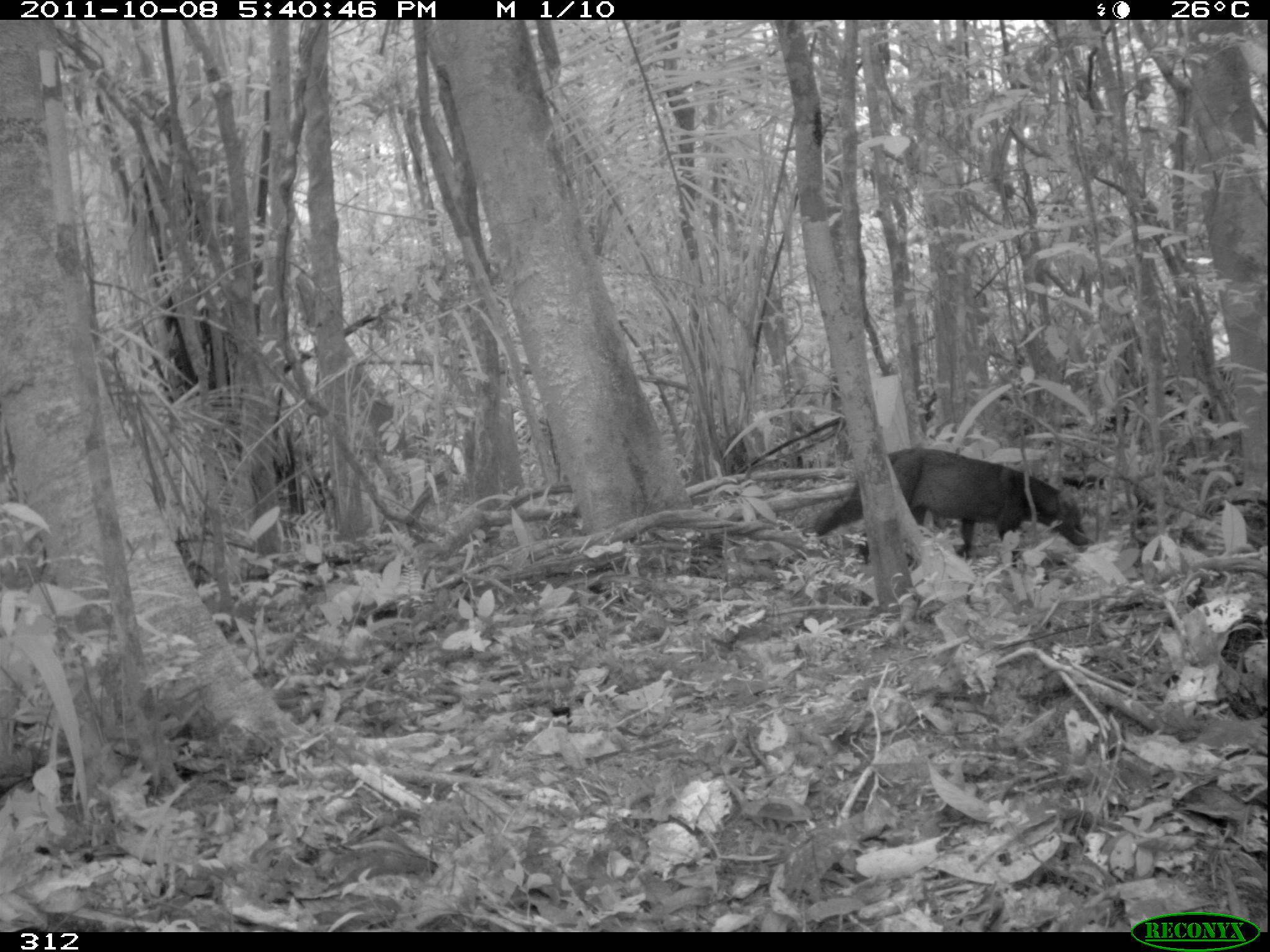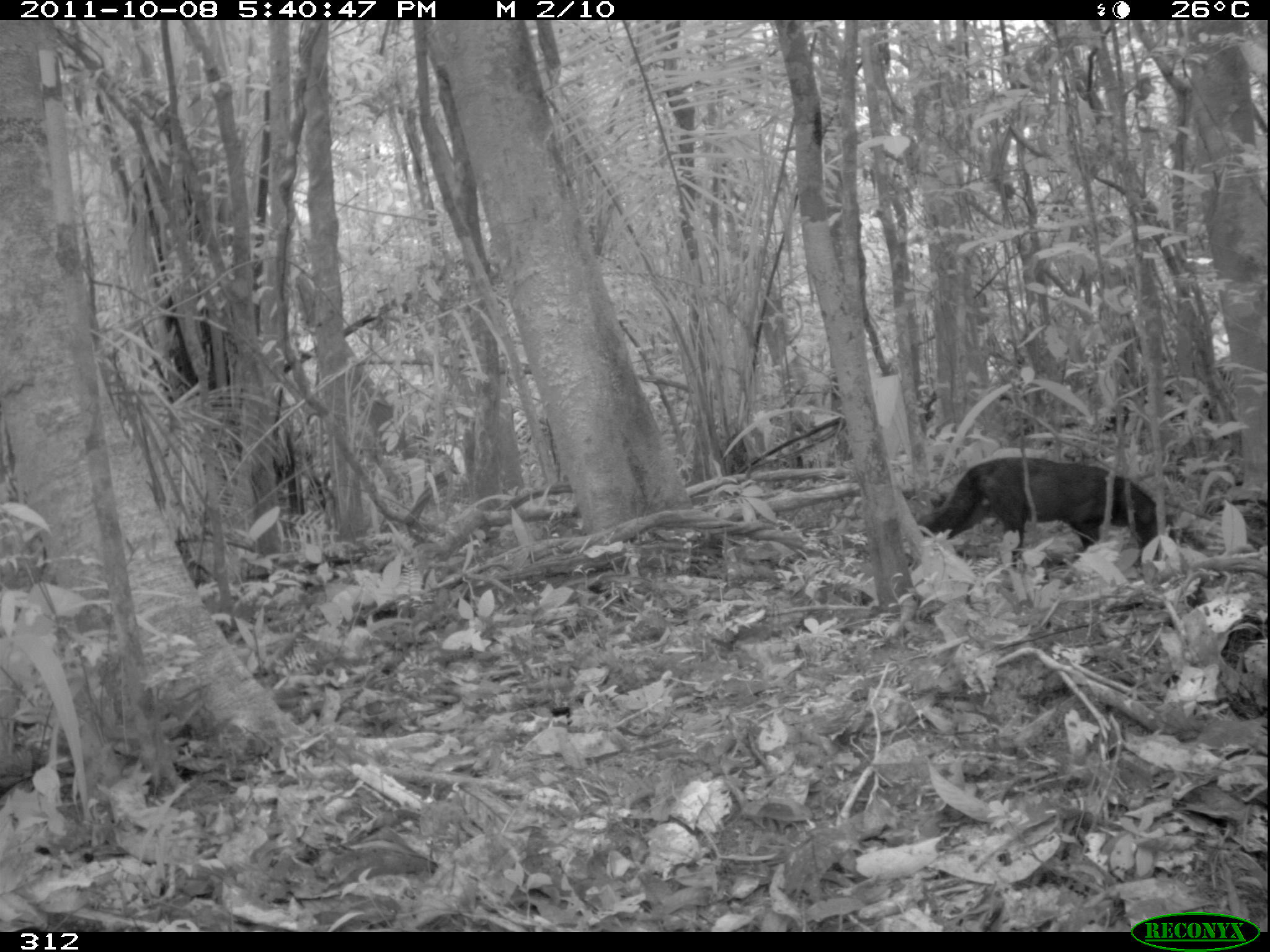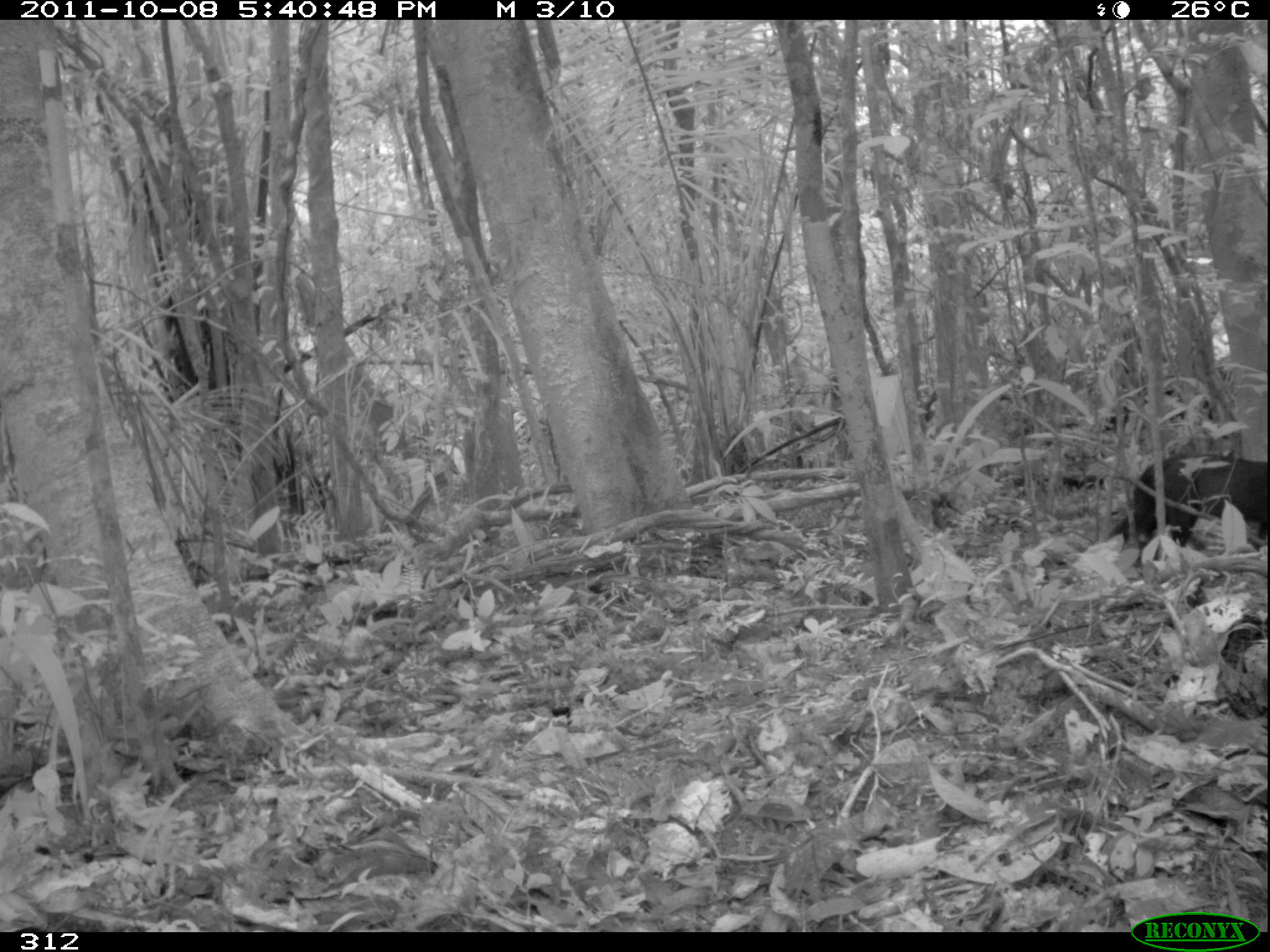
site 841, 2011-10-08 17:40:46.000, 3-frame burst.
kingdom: Animalia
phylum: Chordata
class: Mammalia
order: Carnivora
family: Canidae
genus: Atelocynus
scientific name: Atelocynus microtis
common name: short-eared dog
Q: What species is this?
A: Atelocynus microtis (short-eared dog).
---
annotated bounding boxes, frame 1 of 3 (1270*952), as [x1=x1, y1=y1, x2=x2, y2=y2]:
atelocynus microtis: [x1=813, y1=446, x2=1090, y2=568]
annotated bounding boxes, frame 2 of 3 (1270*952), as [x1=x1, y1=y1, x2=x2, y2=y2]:
atelocynus microtis: [x1=916, y1=455, x2=1177, y2=569]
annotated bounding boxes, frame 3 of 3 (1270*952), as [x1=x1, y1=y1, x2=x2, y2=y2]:
atelocynus microtis: [x1=1101, y1=450, x2=1264, y2=565]